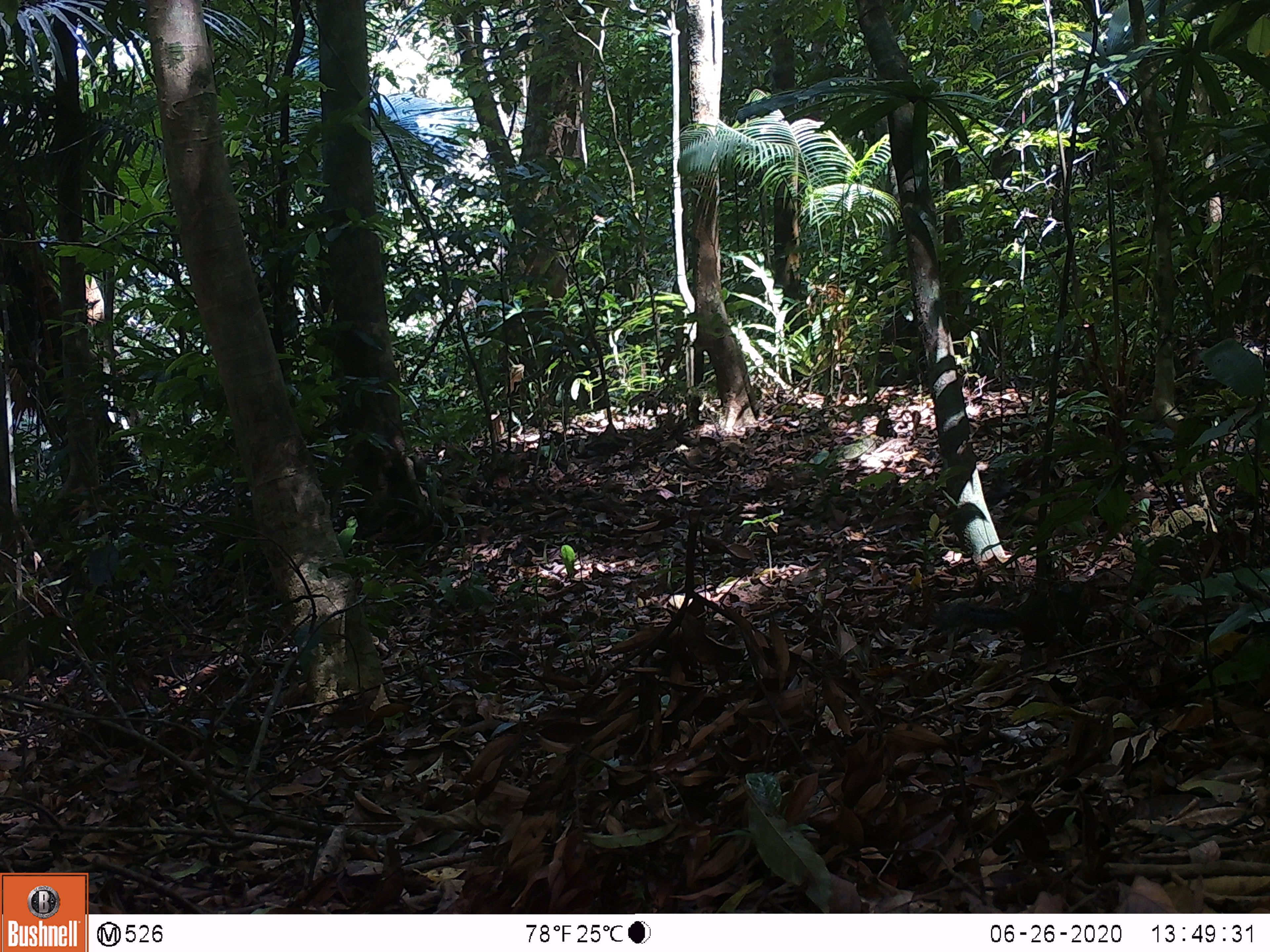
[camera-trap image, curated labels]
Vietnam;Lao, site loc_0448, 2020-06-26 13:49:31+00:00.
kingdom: Animalia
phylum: Chordata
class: Mammalia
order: Rodentia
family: Sciuridae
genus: Dremomys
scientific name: Dremomys rufigenis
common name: red-cheeked squirrel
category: red cheeked squirrel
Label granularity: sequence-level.